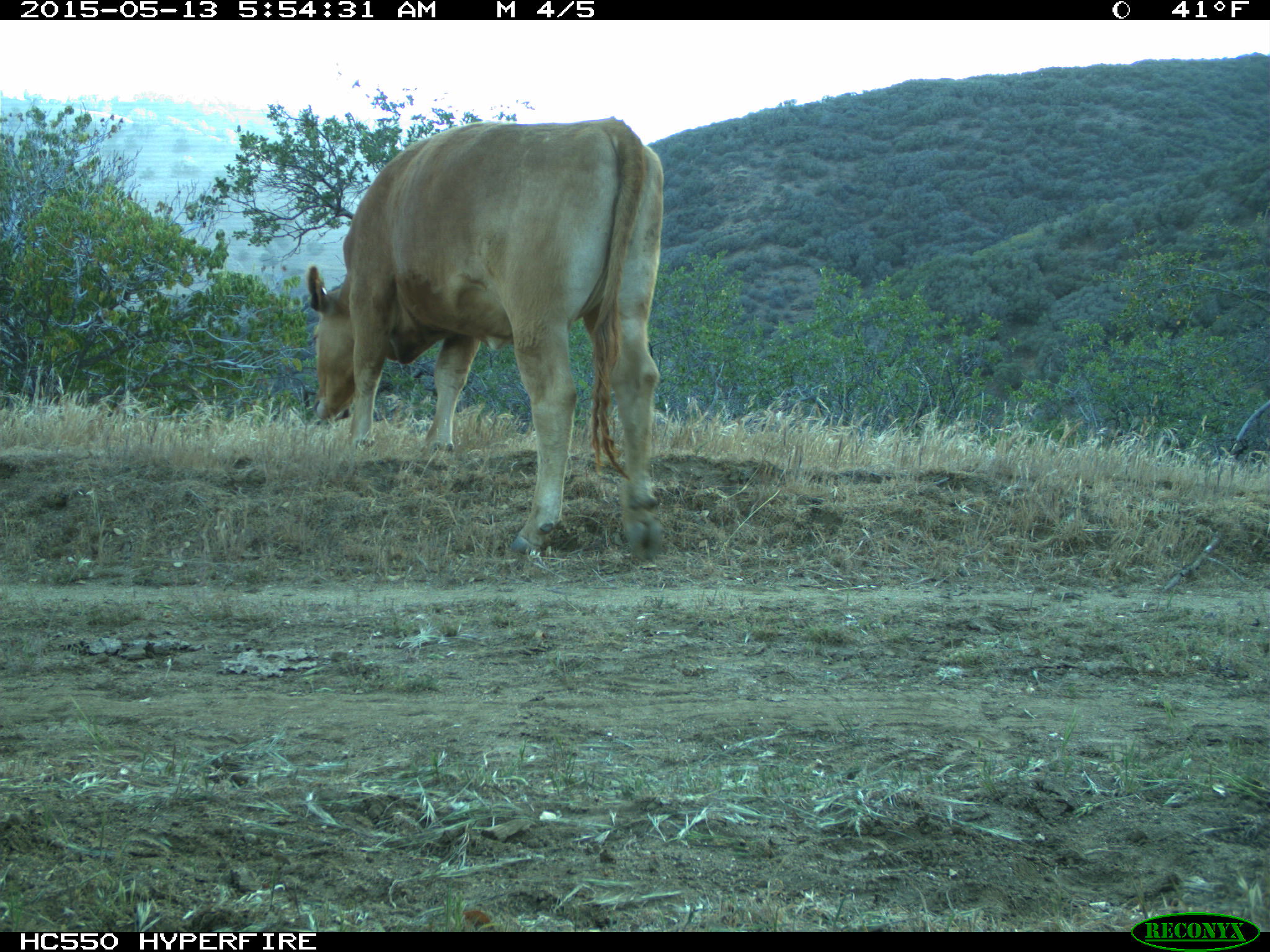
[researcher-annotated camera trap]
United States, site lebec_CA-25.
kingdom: Animalia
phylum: Chordata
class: Mammalia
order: Artiodactyla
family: Bovidae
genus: Bos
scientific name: Bos taurus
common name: domestic cow